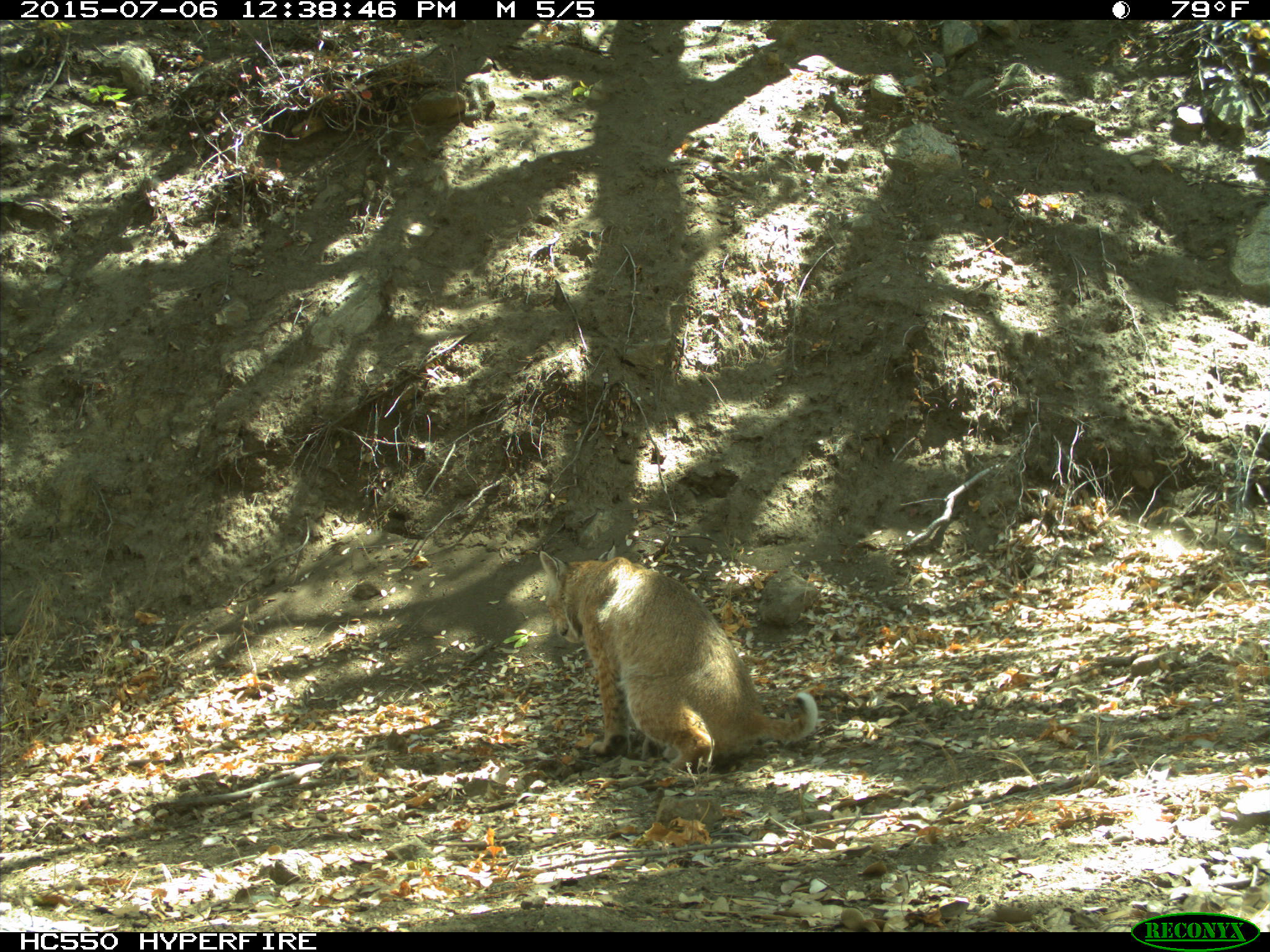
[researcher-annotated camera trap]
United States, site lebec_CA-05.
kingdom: Animalia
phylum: Chordata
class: Mammalia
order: Carnivora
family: Felidae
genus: Lynx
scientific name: Lynx rufus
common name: bobcat